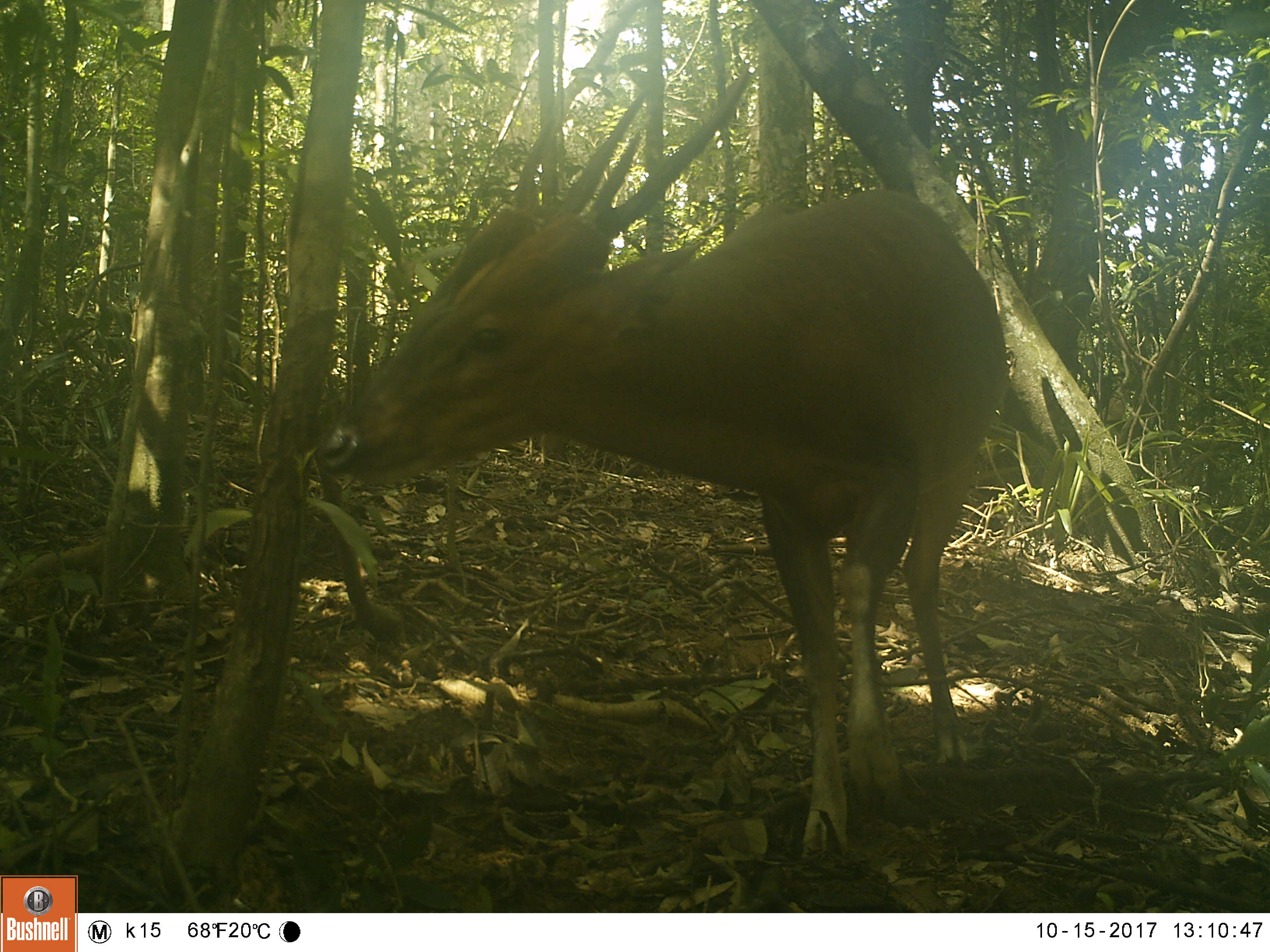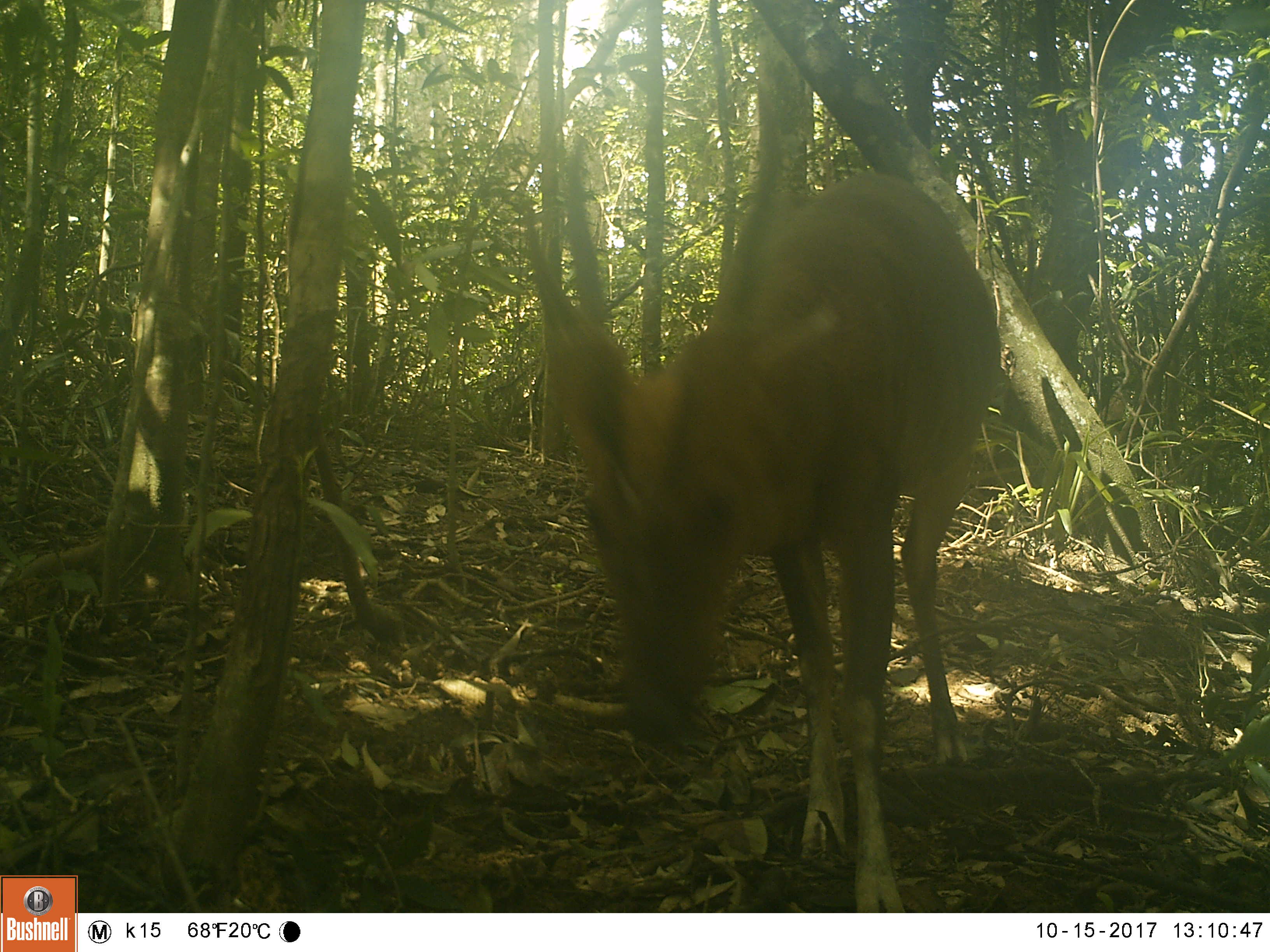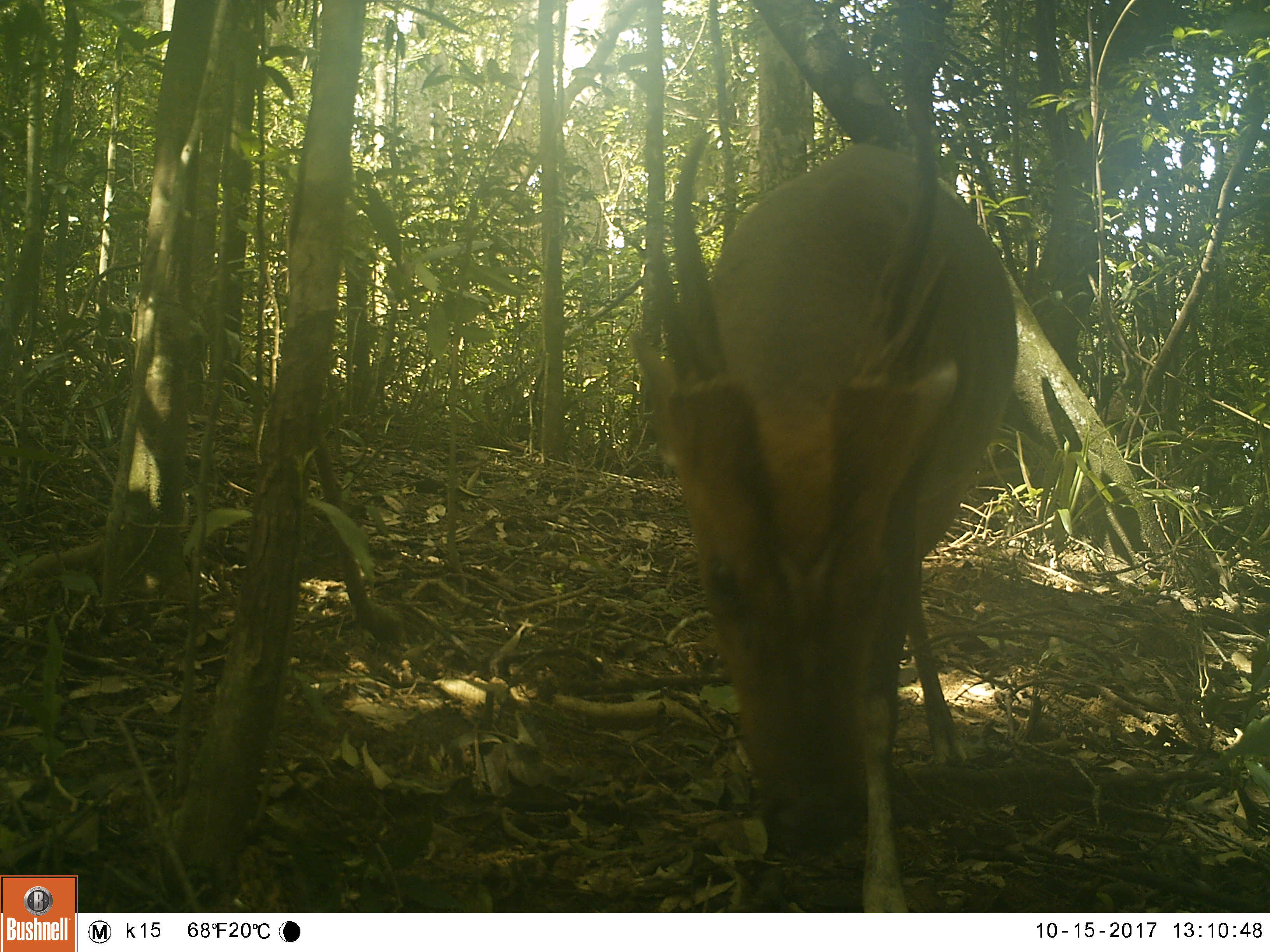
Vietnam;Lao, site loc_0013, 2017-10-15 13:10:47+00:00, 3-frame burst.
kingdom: Animalia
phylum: Chordata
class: Mammalia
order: Artiodactyla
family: Cervidae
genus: Muntiacus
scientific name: Muntiacus vuquangensis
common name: large-antlered muntjac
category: large antlered muntjac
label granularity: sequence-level